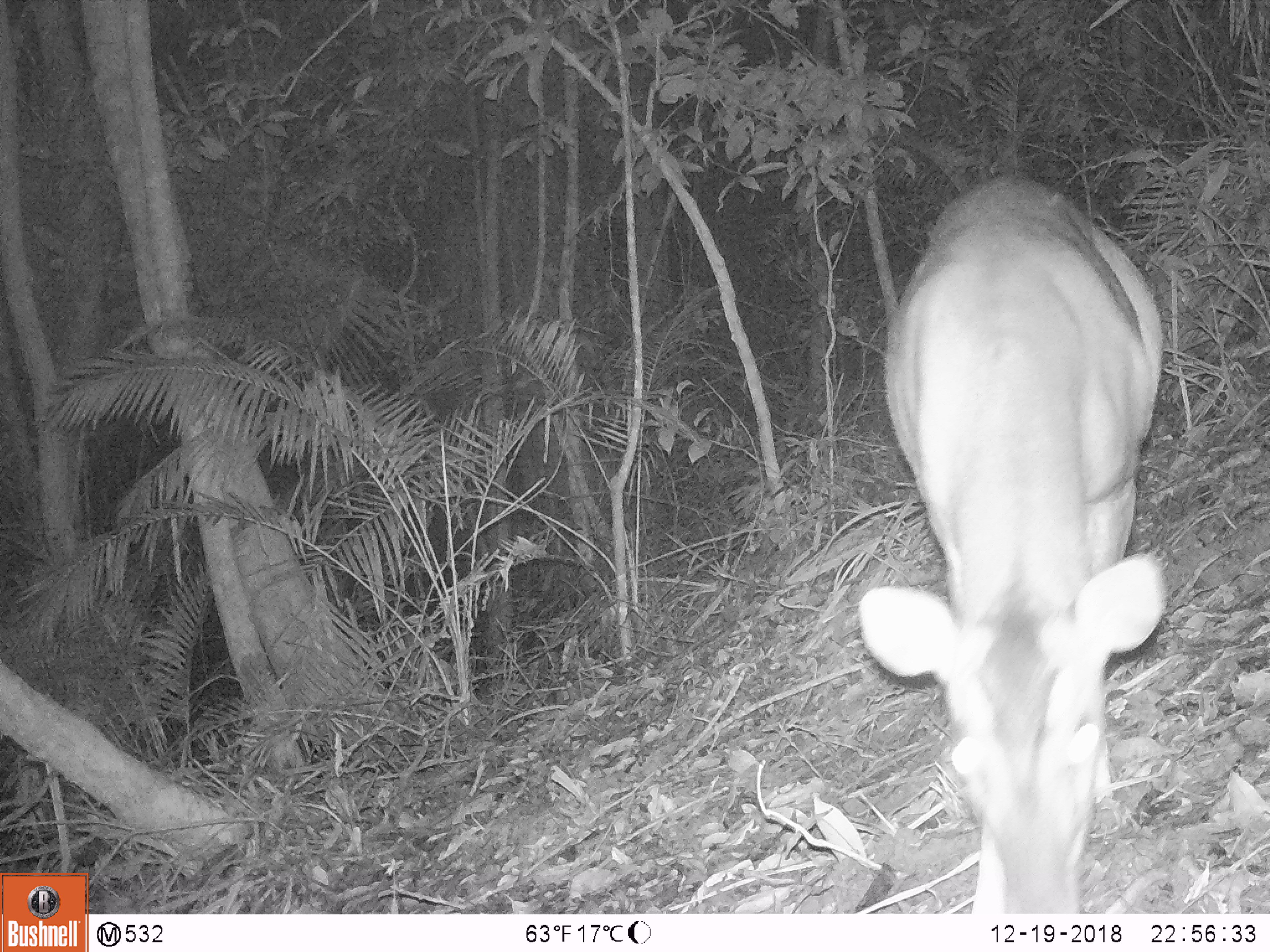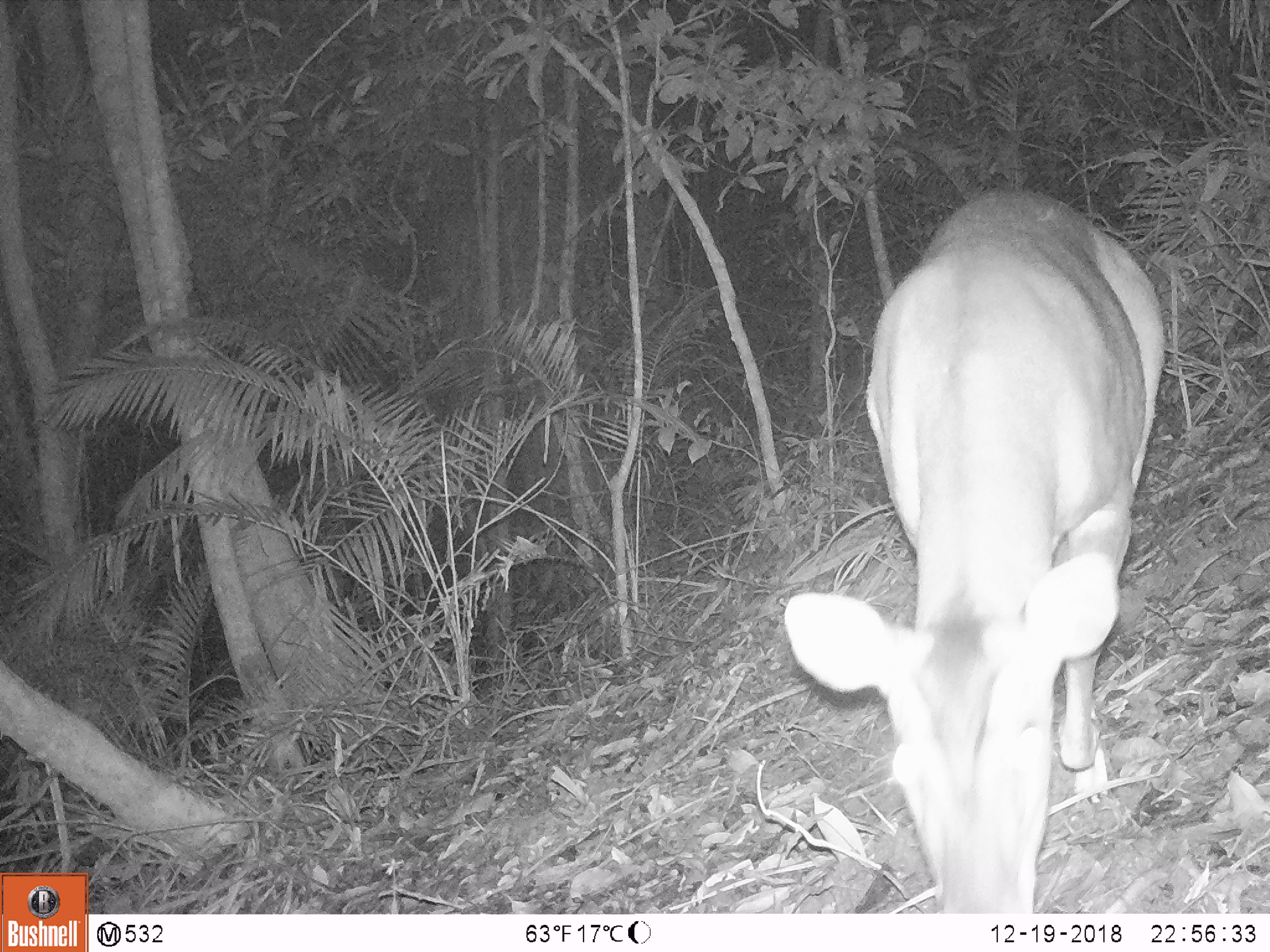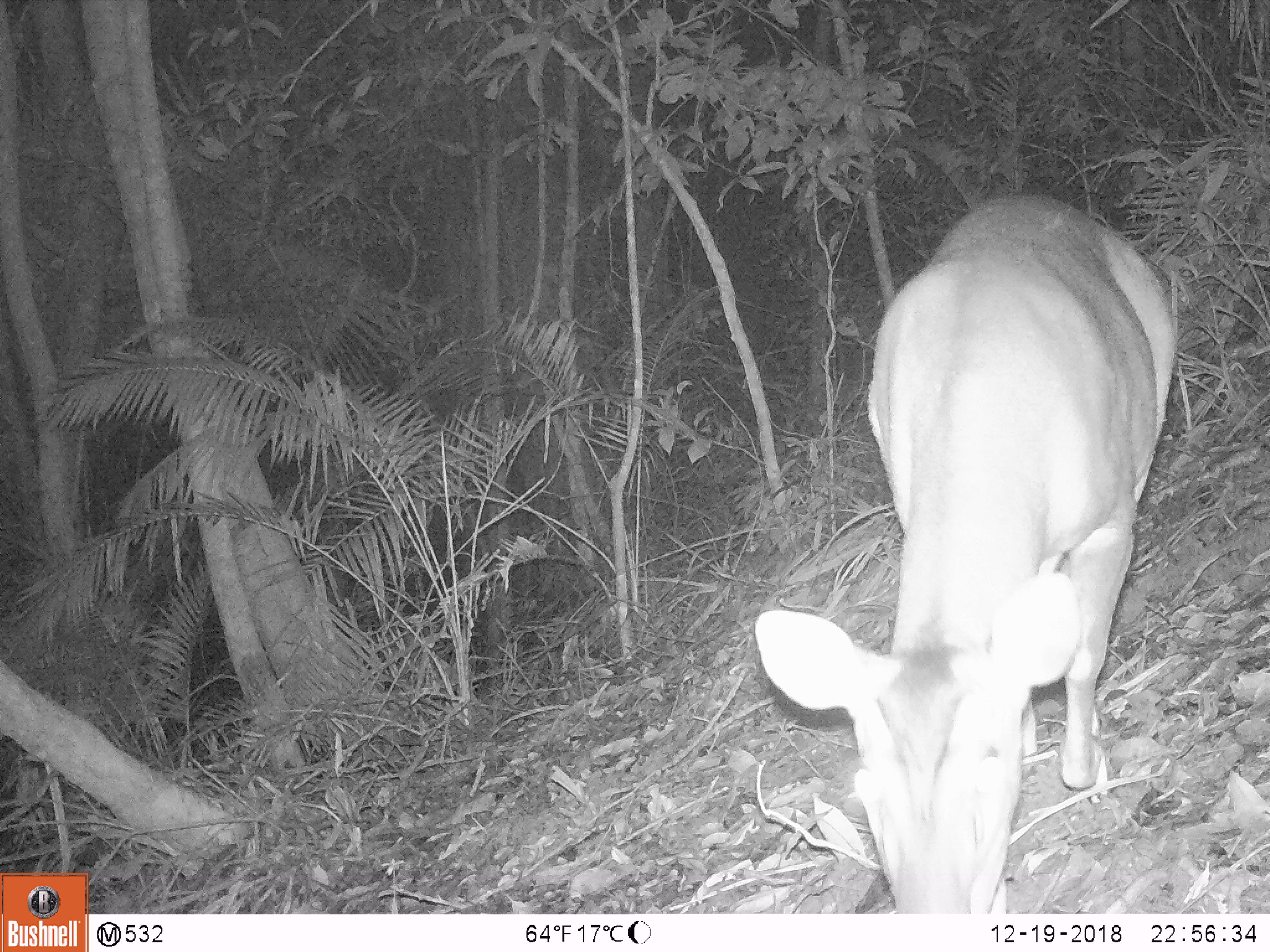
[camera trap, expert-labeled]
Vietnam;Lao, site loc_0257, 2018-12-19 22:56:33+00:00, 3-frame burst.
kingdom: Animalia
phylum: Chordata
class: Mammalia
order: Artiodactyla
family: Cervidae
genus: Muntiacus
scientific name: Muntiacus vuquangensis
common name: large-antlered muntjac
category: large antlered muntjac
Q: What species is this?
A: Large antlered muntjac (large-antlered muntjac) (Muntiacus vuquangensis).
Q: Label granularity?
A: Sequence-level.